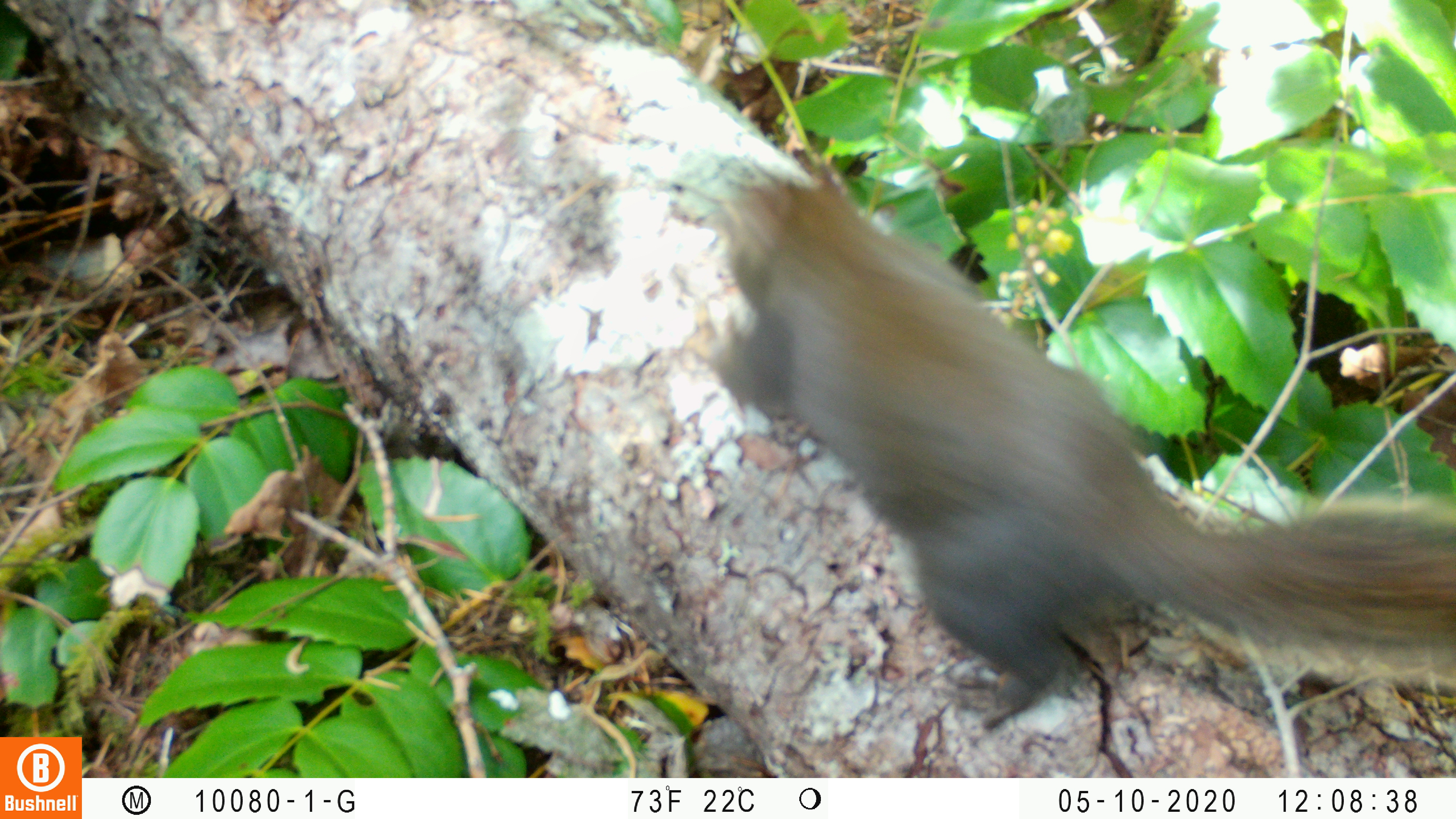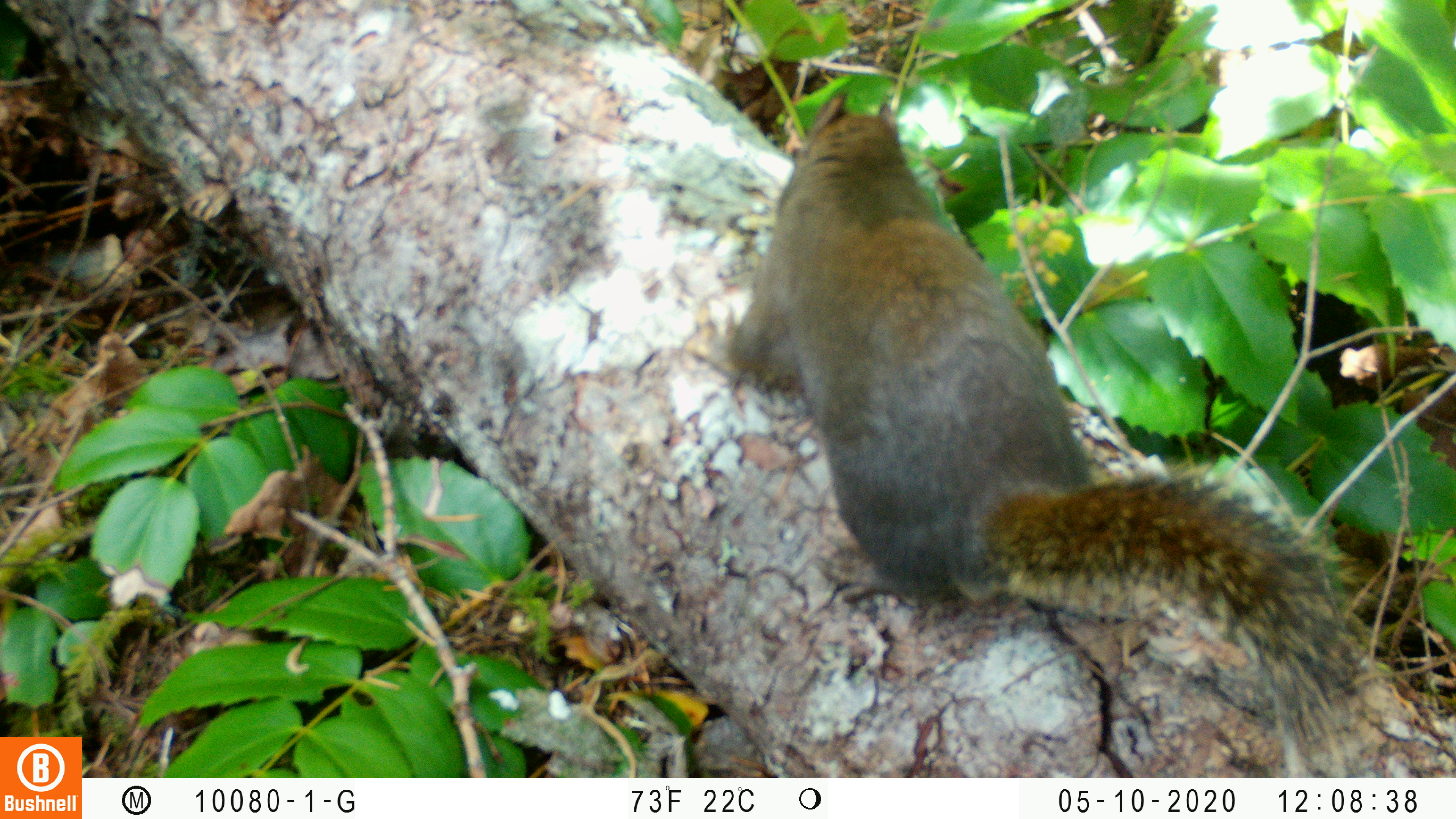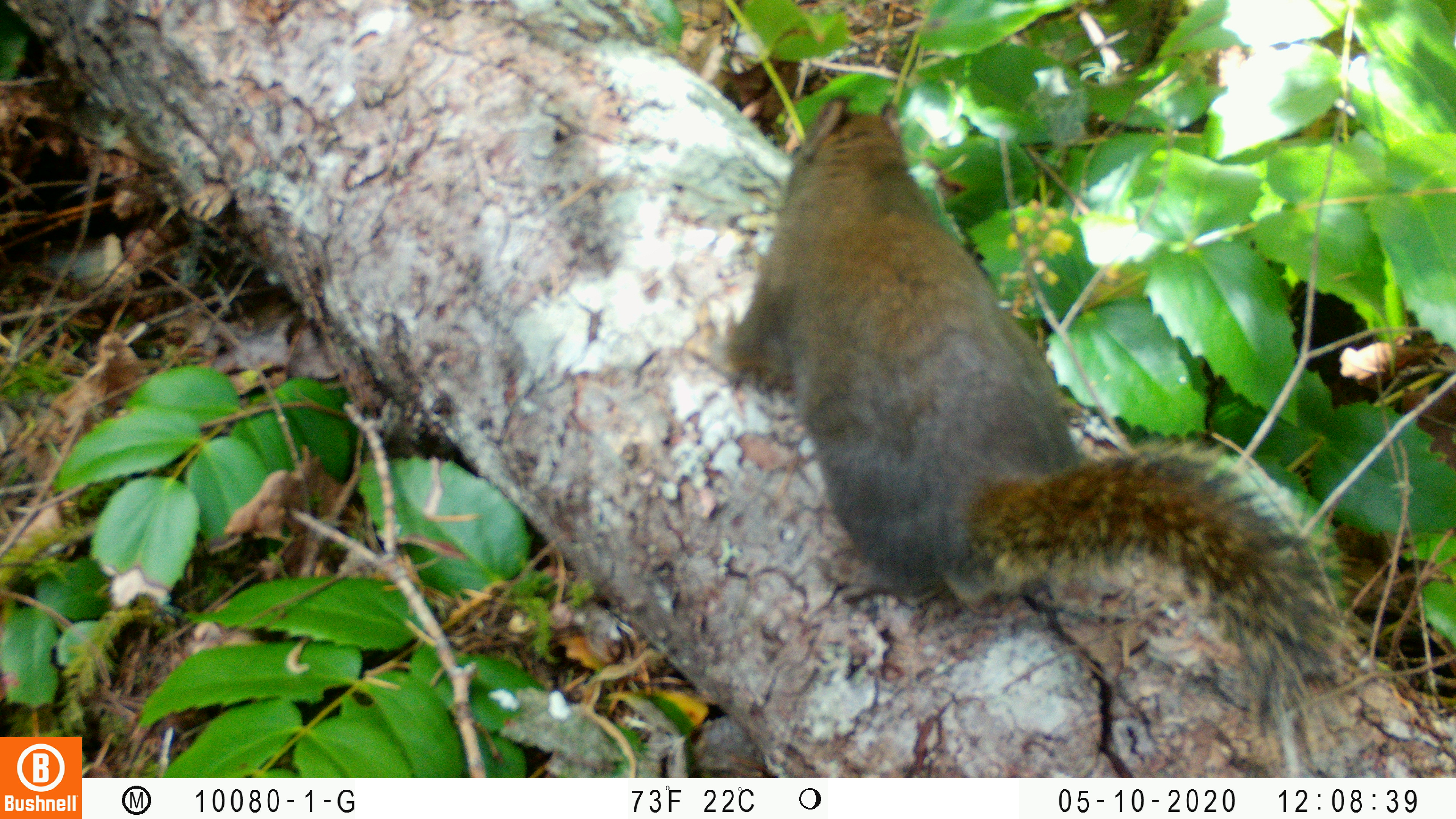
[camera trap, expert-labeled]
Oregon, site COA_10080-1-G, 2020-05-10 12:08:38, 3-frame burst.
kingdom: Animalia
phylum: Chordata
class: Mammalia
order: Rodentia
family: Sciuridae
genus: Tamiasciurus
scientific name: Tamiasciurus douglasii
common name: douglas squirrel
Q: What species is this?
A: Douglas squirrel (Tamiasciurus douglasii).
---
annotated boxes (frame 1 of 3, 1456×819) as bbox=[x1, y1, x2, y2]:
douglas squirrel: bbox=[711, 180, 1450, 737]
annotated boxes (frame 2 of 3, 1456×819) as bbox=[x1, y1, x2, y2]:
douglas squirrel: bbox=[720, 91, 1378, 742]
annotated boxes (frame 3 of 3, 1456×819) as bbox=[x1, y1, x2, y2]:
douglas squirrel: bbox=[731, 88, 1333, 716]